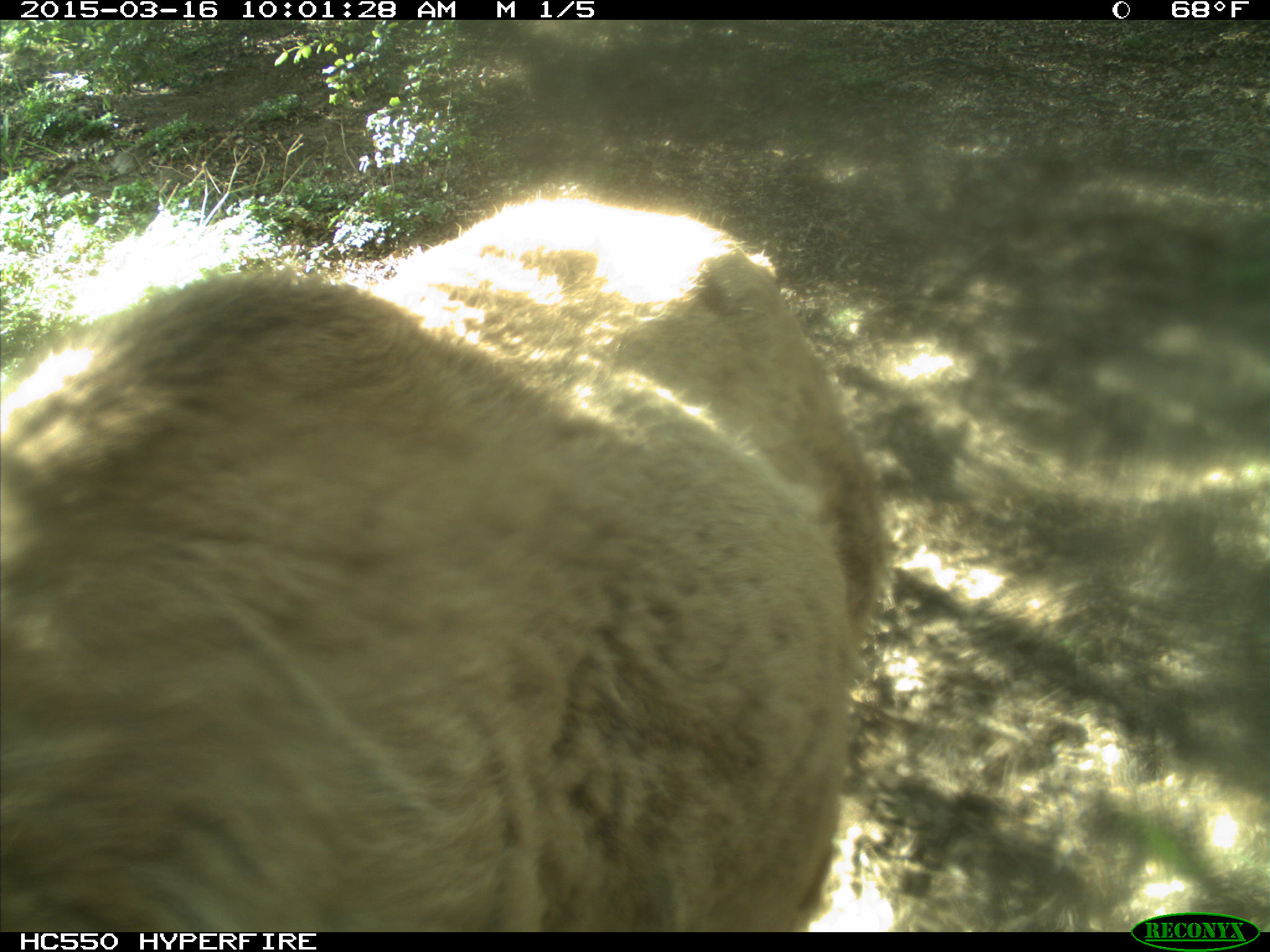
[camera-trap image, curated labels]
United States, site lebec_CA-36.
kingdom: Animalia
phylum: Chordata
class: Mammalia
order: Artiodactyla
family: Cervidae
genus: Cervus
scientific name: Cervus canadensis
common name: elk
Cervus canadensis (elk).